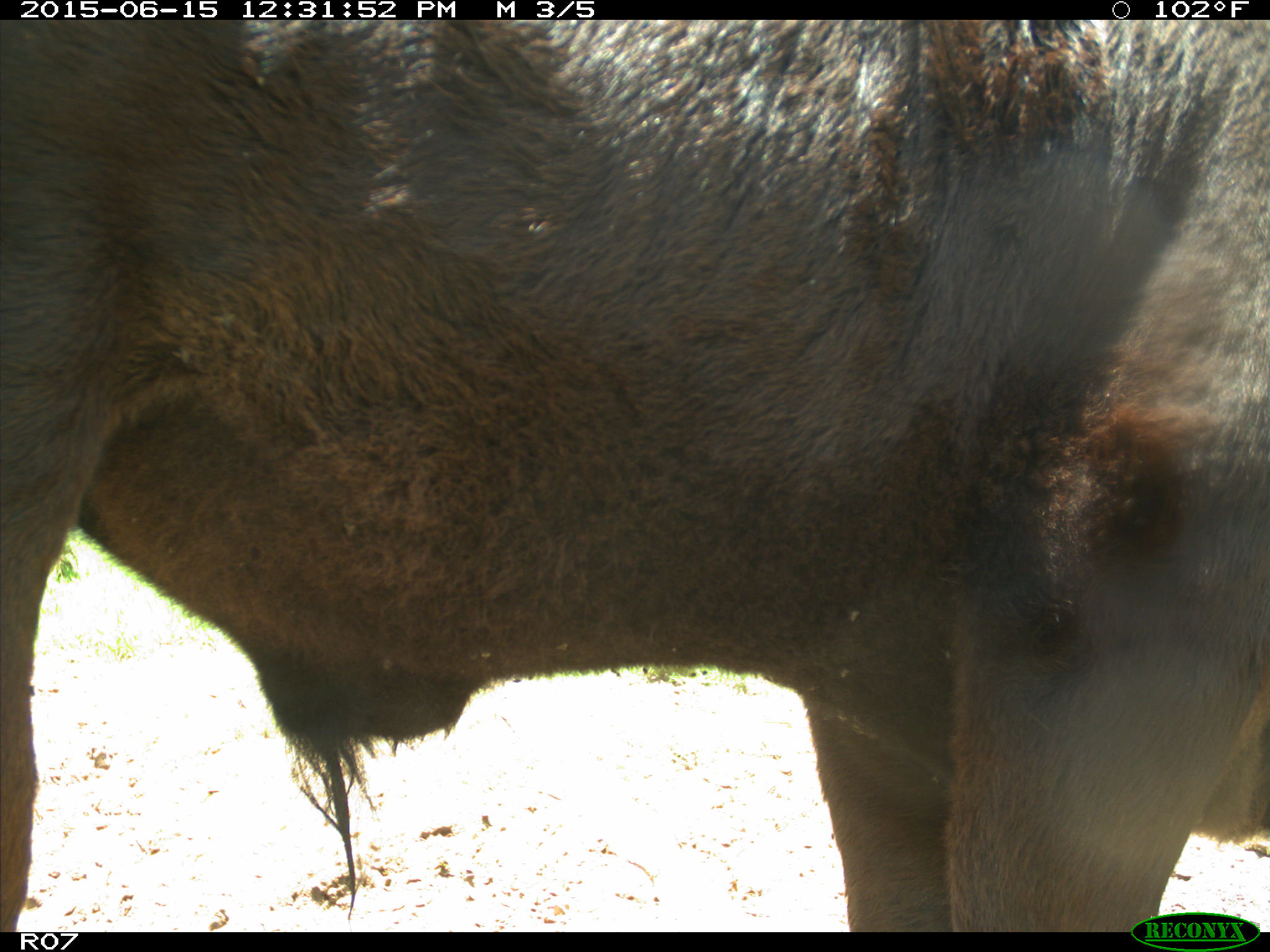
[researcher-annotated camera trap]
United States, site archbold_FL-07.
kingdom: Animalia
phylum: Chordata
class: Mammalia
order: Artiodactyla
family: Bovidae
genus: Bos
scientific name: Bos taurus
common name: domestic cow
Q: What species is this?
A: Bos taurus (domestic cow).